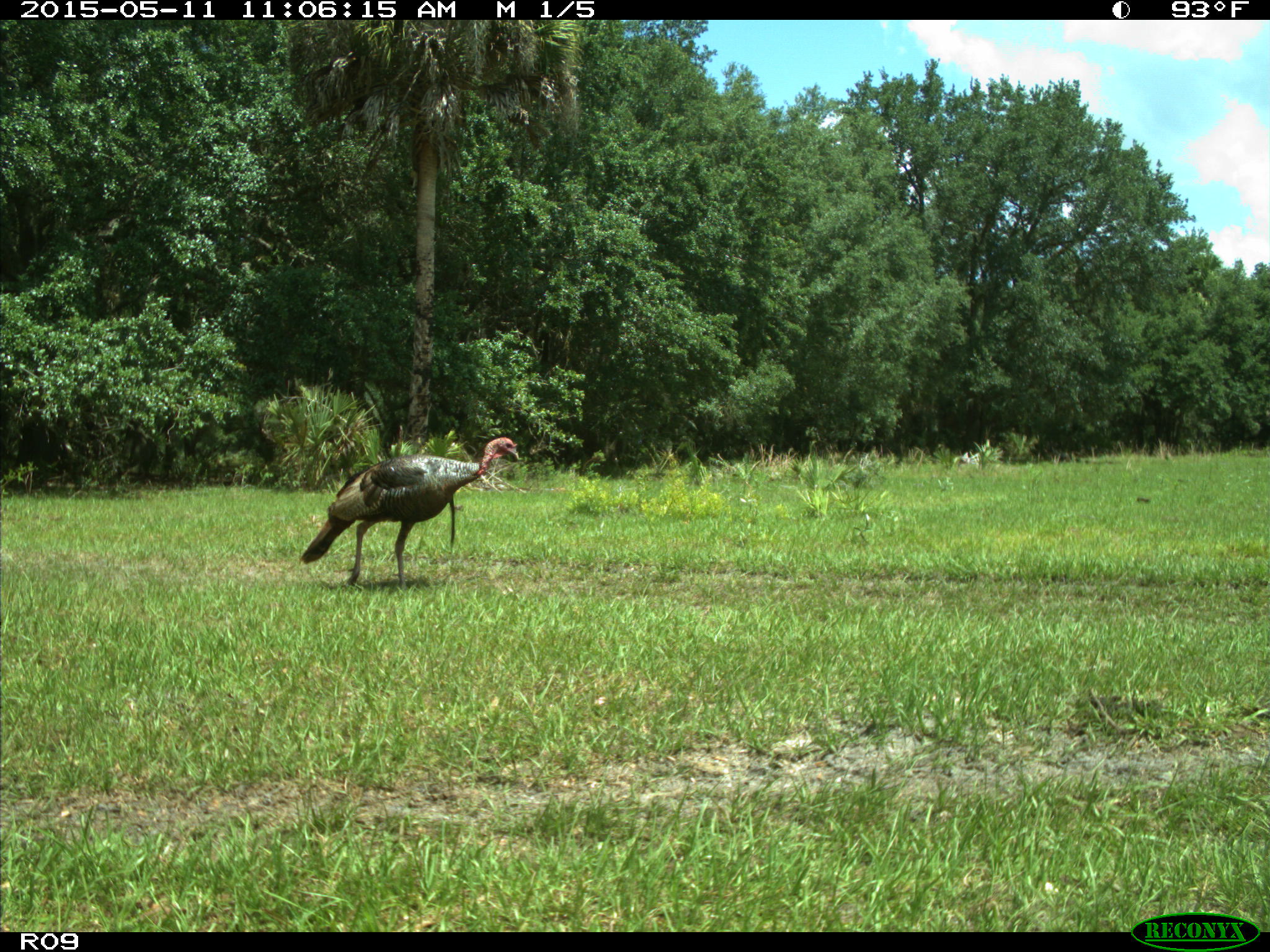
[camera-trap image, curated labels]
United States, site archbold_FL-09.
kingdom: Animalia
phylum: Chordata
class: Aves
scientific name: Aves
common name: birds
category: unidentified bird